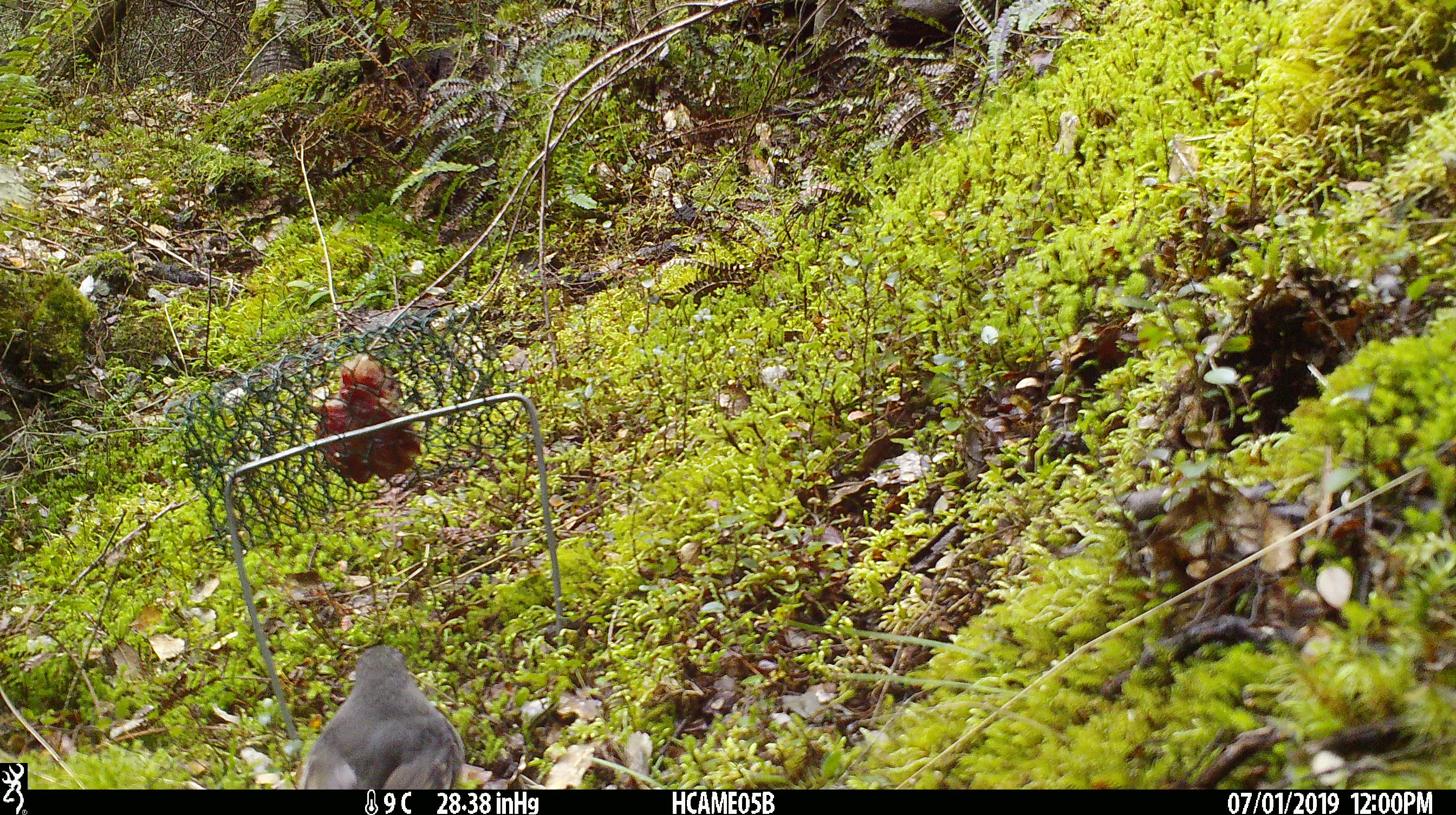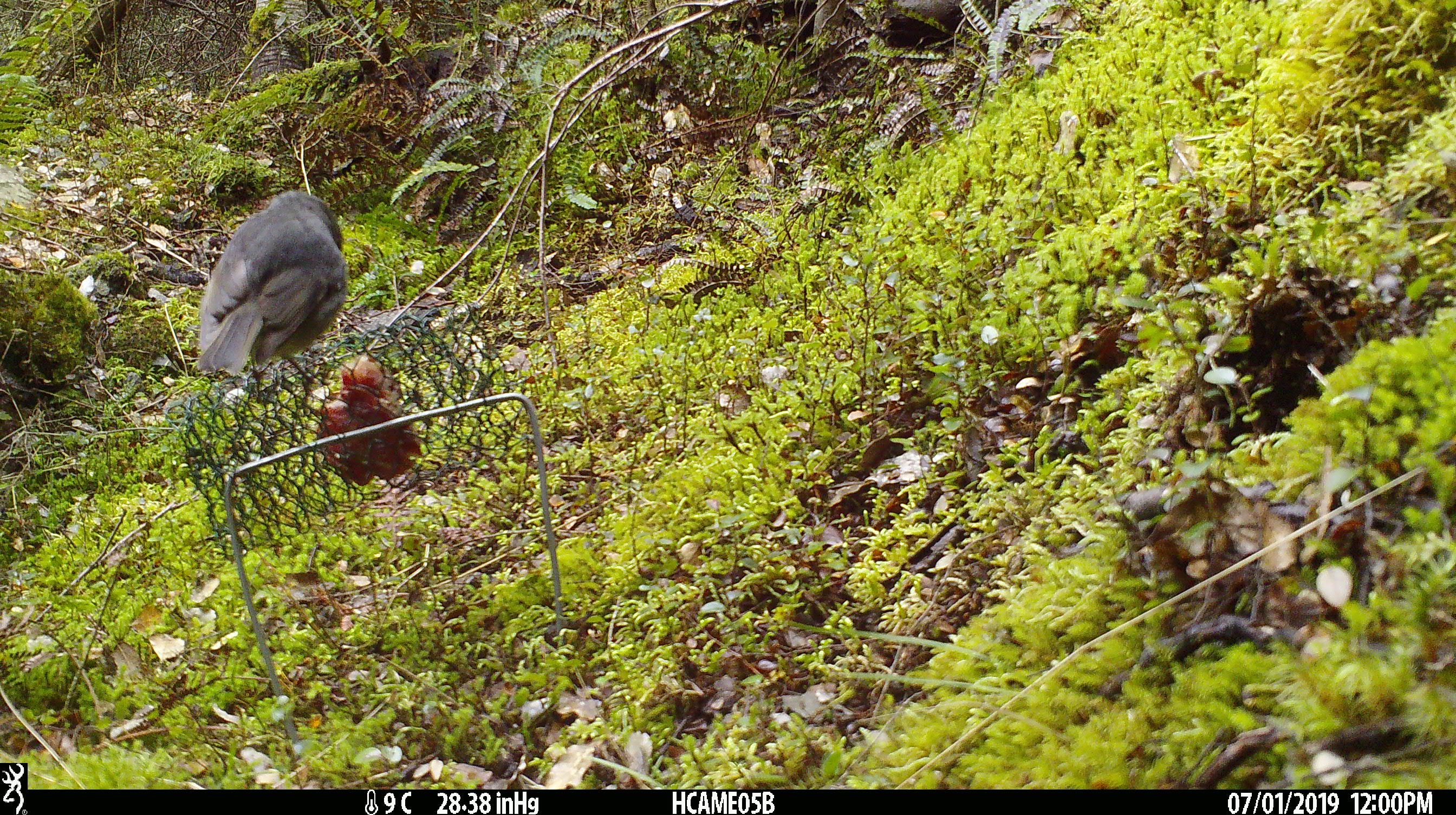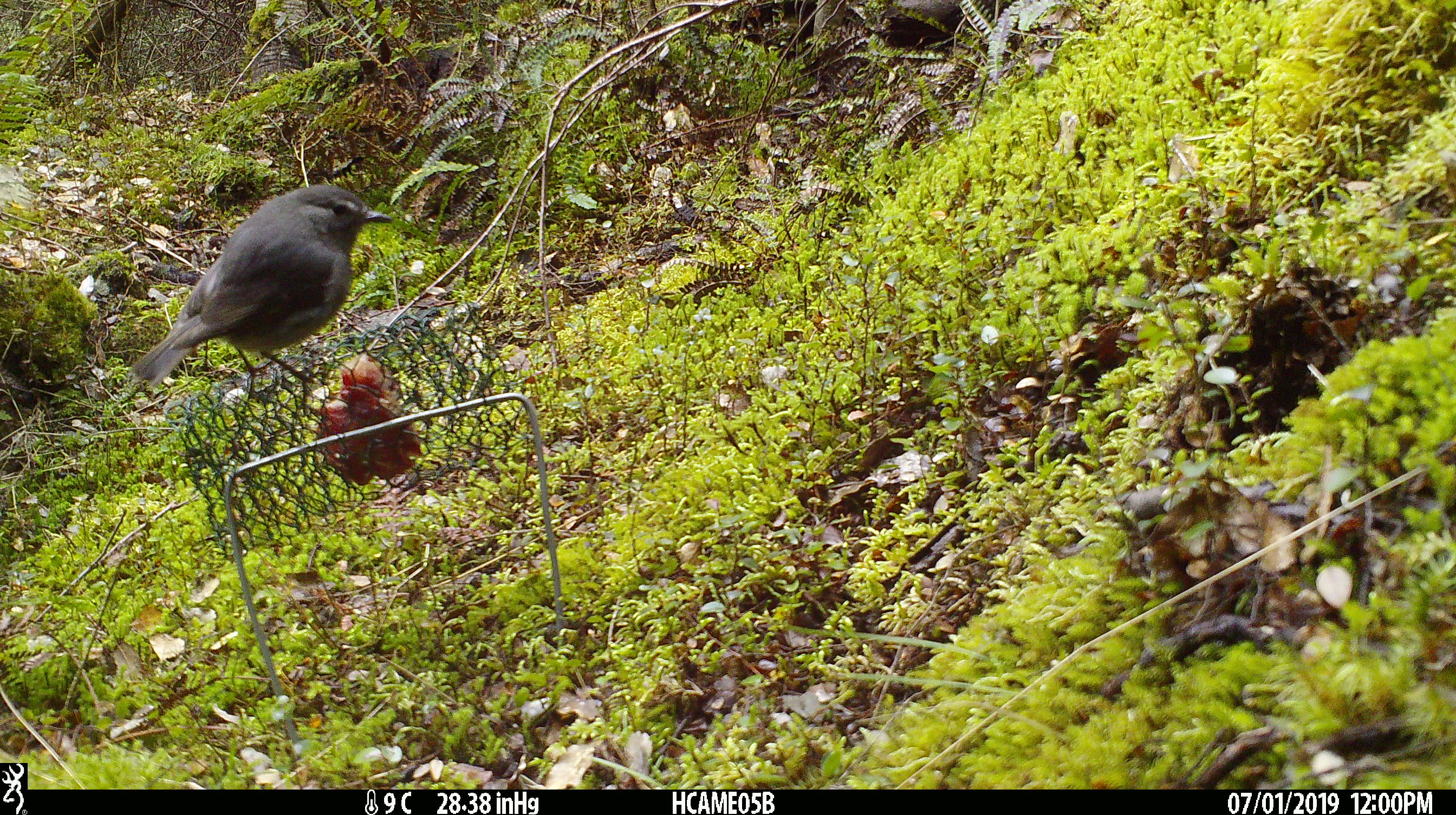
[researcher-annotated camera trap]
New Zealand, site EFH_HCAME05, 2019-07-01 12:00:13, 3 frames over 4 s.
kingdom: Animalia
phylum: Chordata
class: Aves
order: Passeriformes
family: Petroicidae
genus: Petroica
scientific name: Petroica australis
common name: new zealand robin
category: robin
Robin (new zealand robin) (Petroica australis).